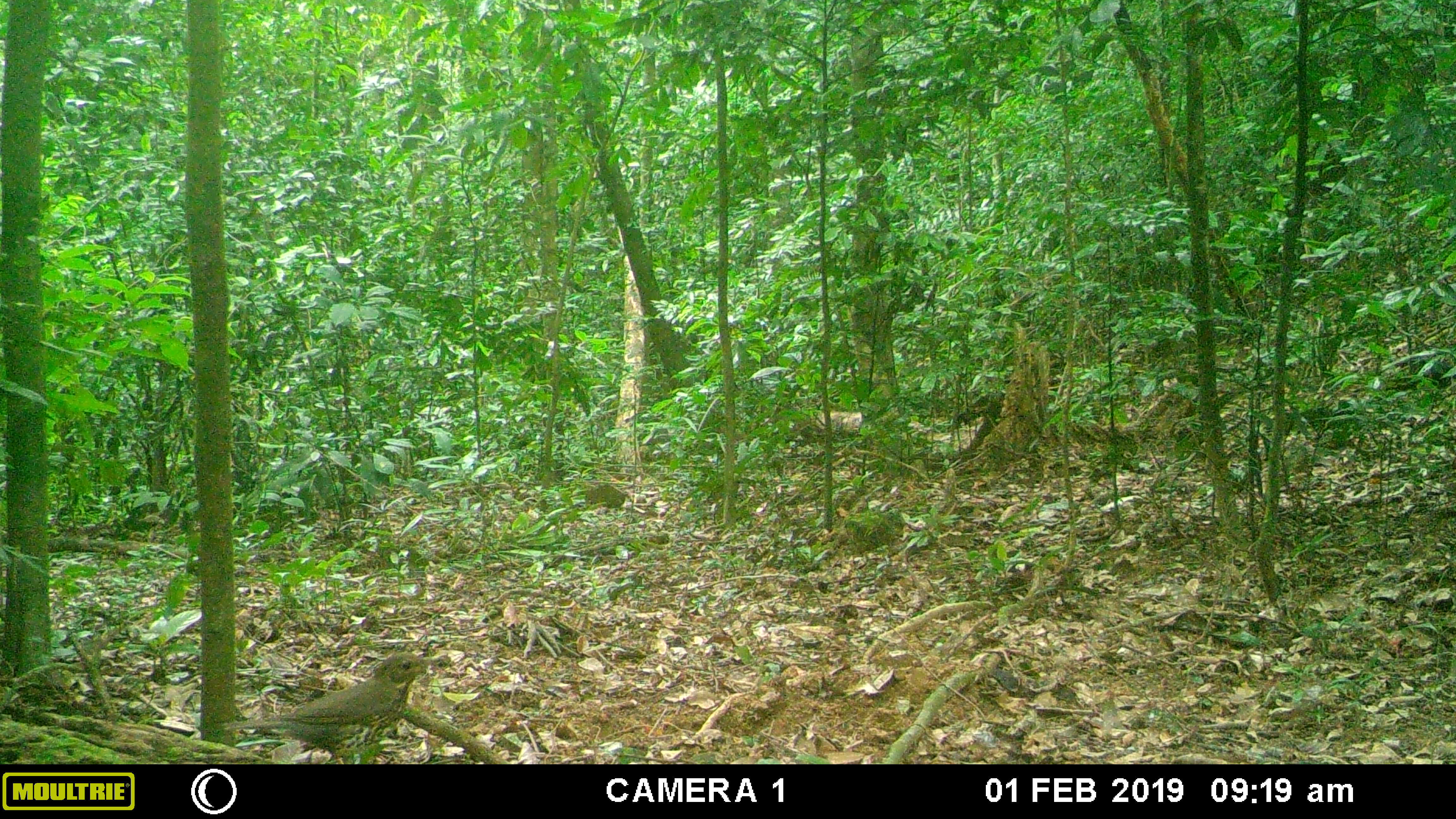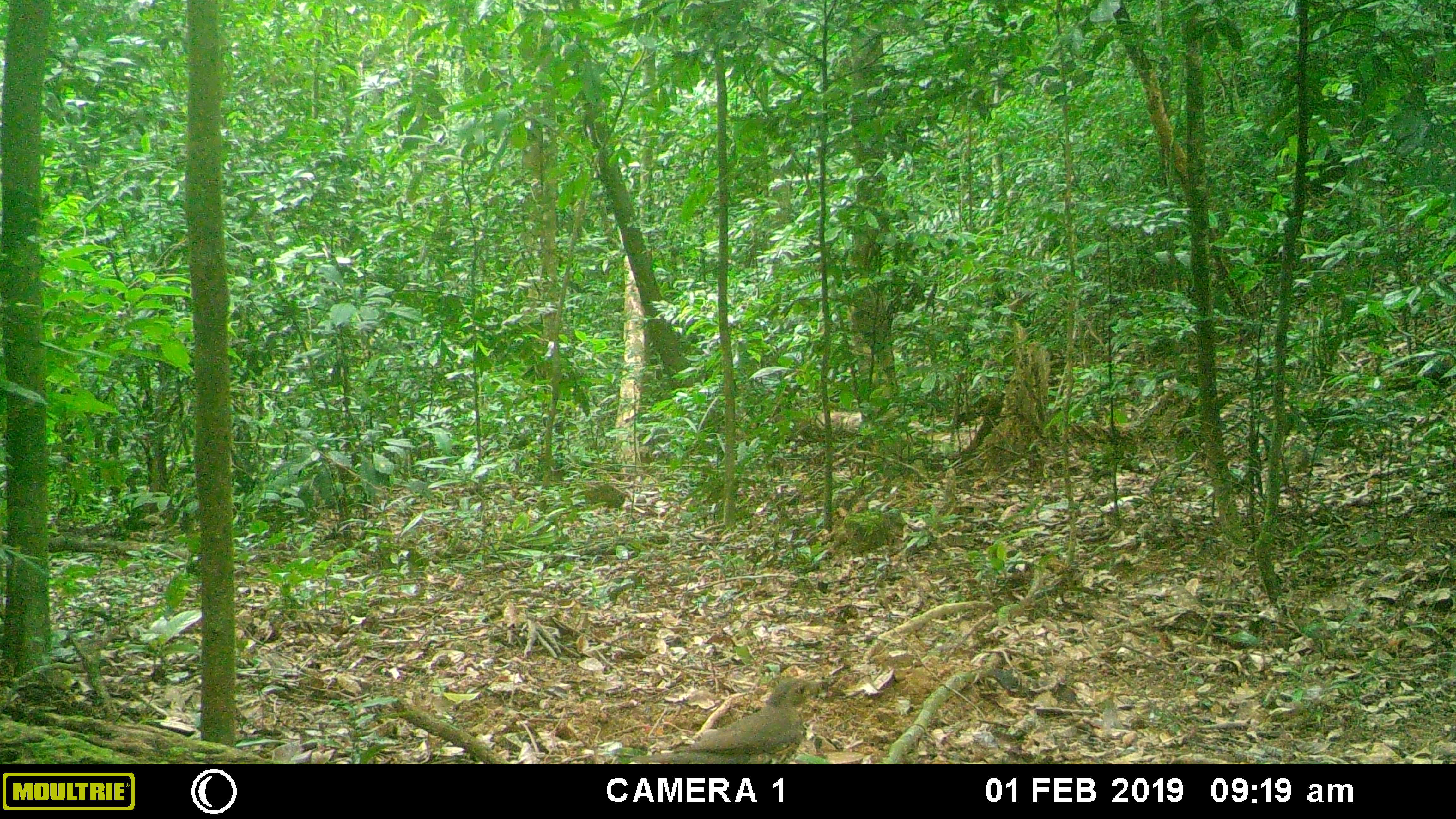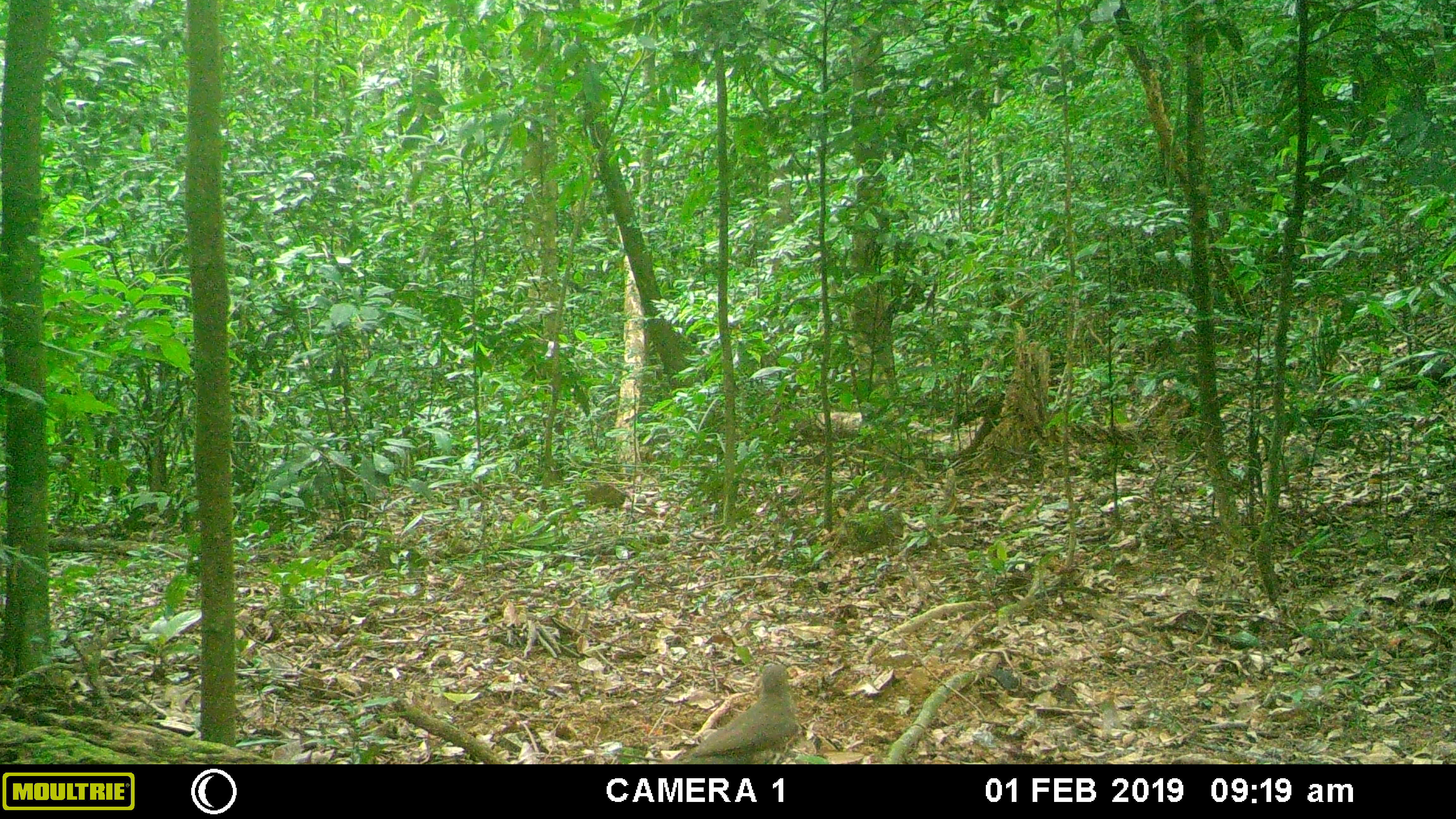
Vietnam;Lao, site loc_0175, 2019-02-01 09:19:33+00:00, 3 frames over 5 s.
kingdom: Animalia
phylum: Chordata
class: Aves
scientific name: Aves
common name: bird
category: unidentified bird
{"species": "unidentified bird (bird) (Aves)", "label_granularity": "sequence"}